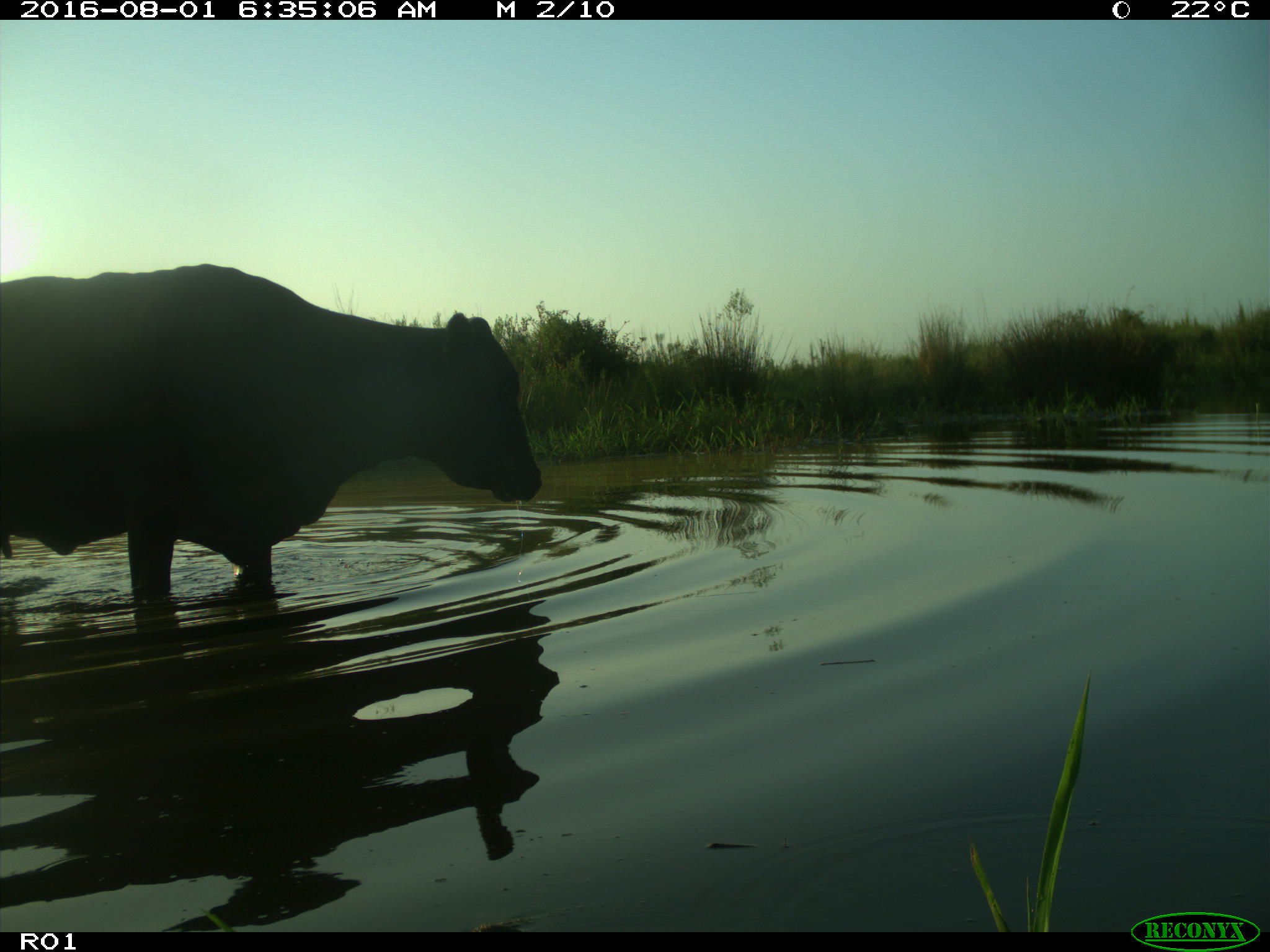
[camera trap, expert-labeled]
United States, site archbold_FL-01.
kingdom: Animalia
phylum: Chordata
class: Mammalia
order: Artiodactyla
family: Bovidae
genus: Bos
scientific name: Bos taurus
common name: domestic cow